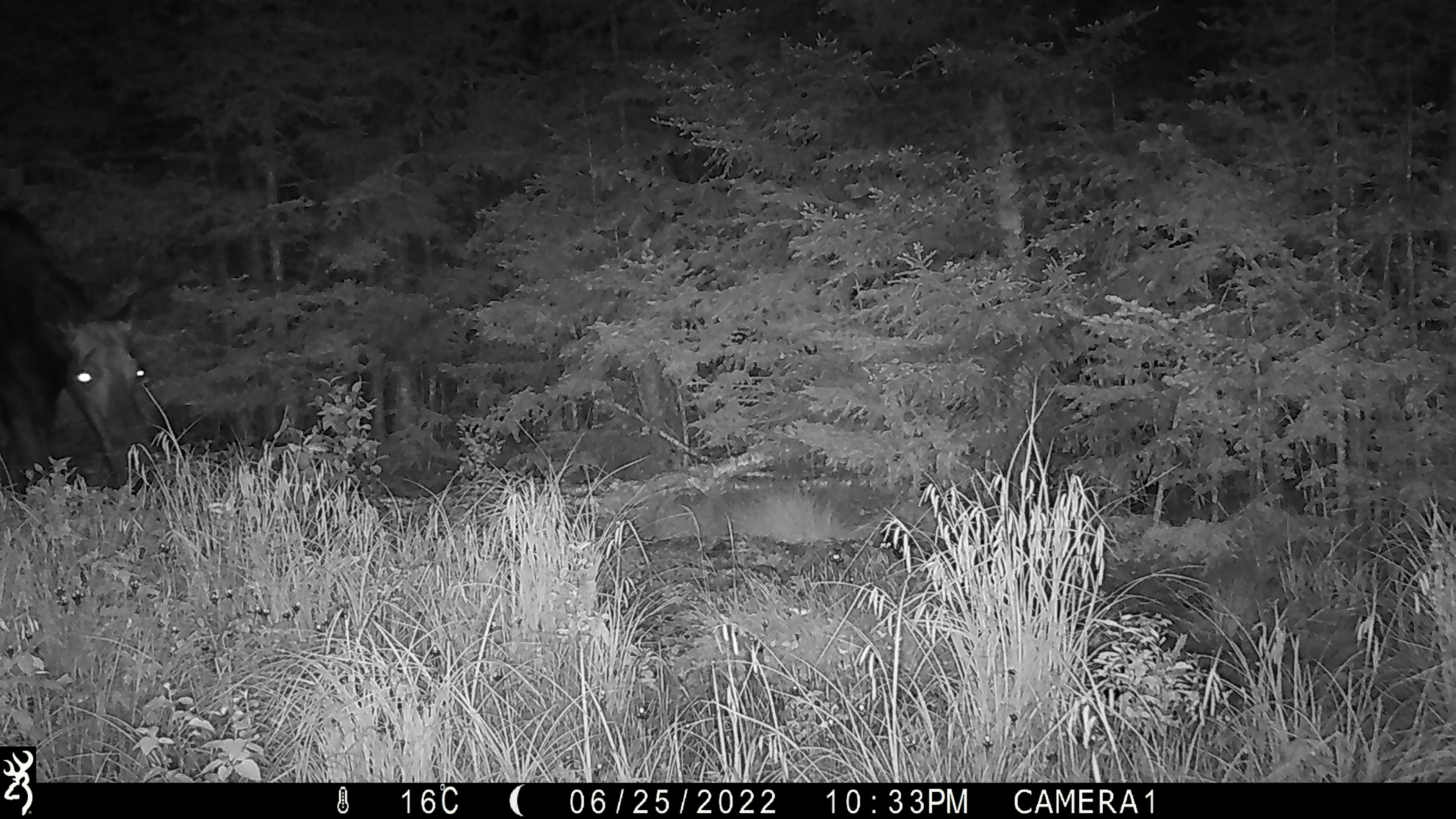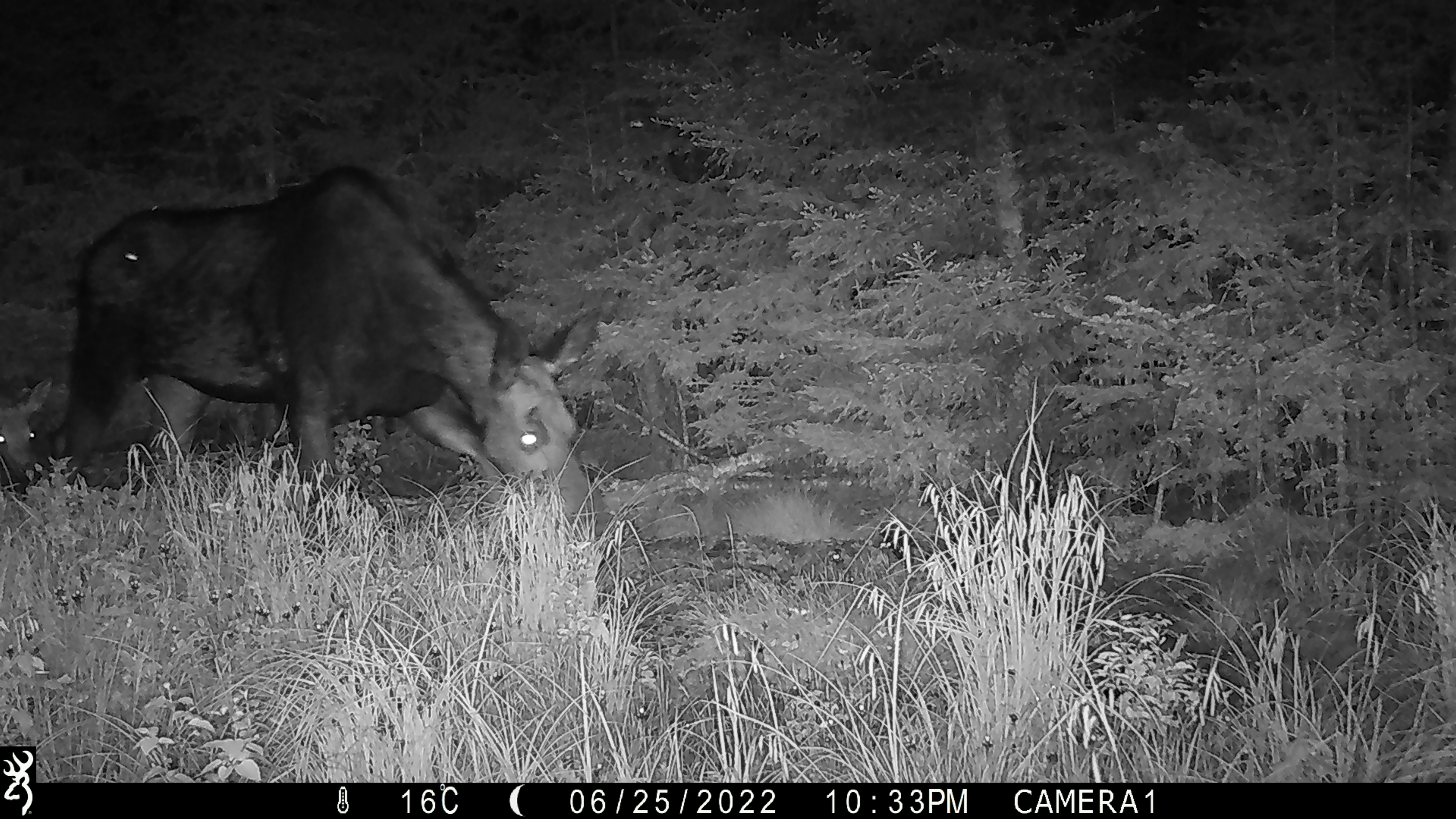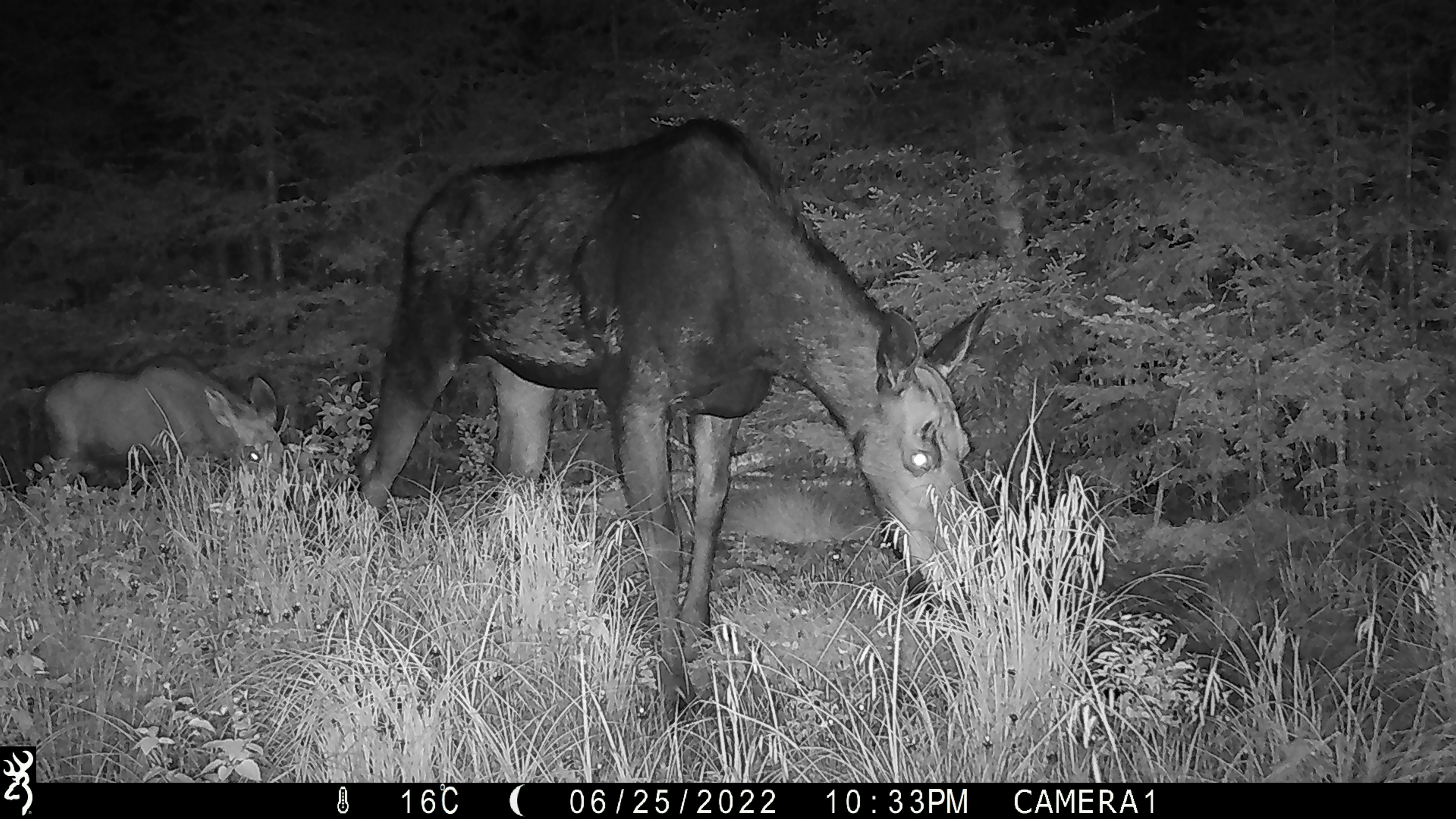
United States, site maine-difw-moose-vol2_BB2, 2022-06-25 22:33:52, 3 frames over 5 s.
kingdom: Animalia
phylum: Chordata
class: Mammalia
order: Artiodactyla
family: Cervidae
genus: Alces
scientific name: Alces alces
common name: moose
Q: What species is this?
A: Moose (Alces alces).